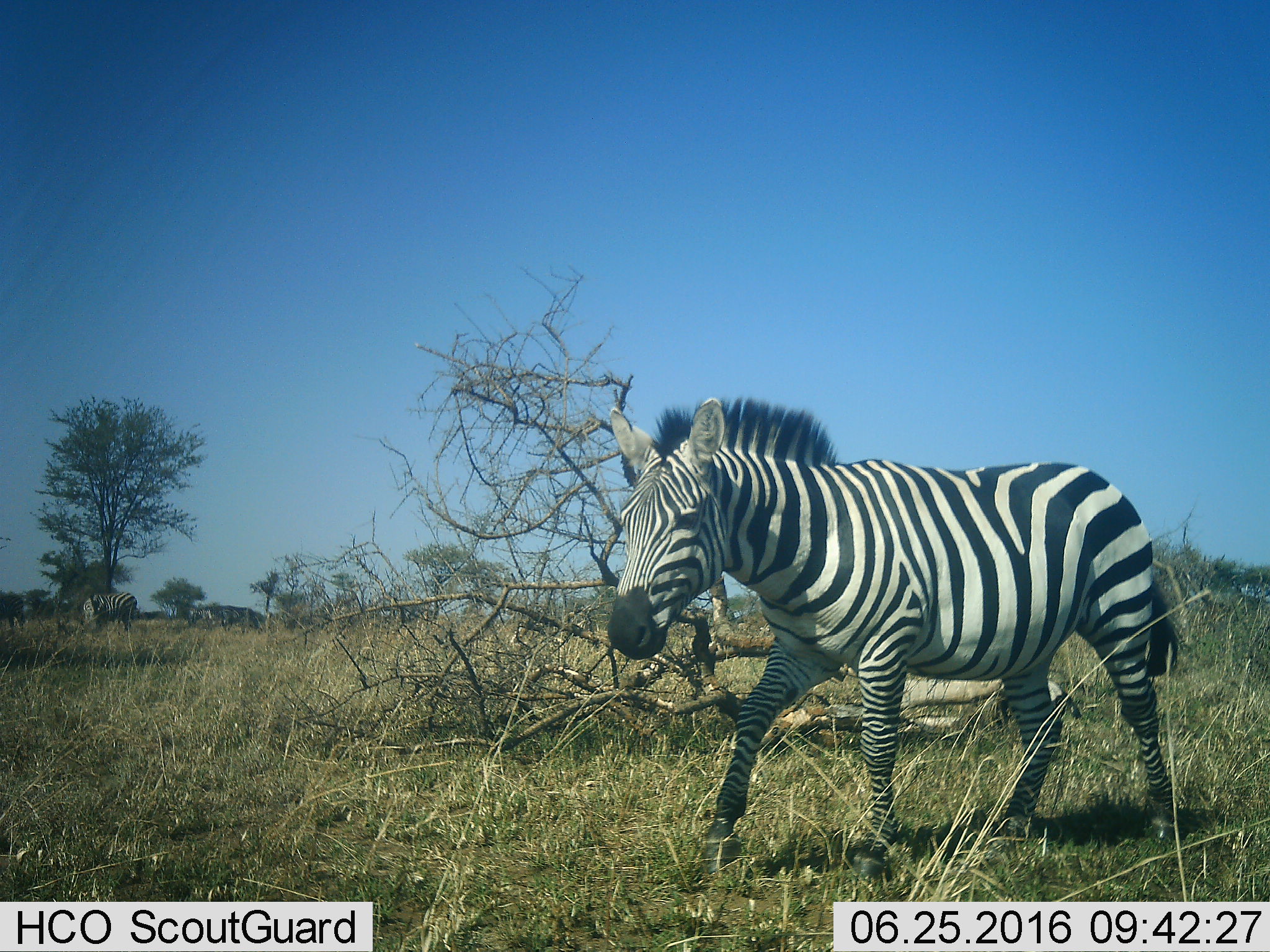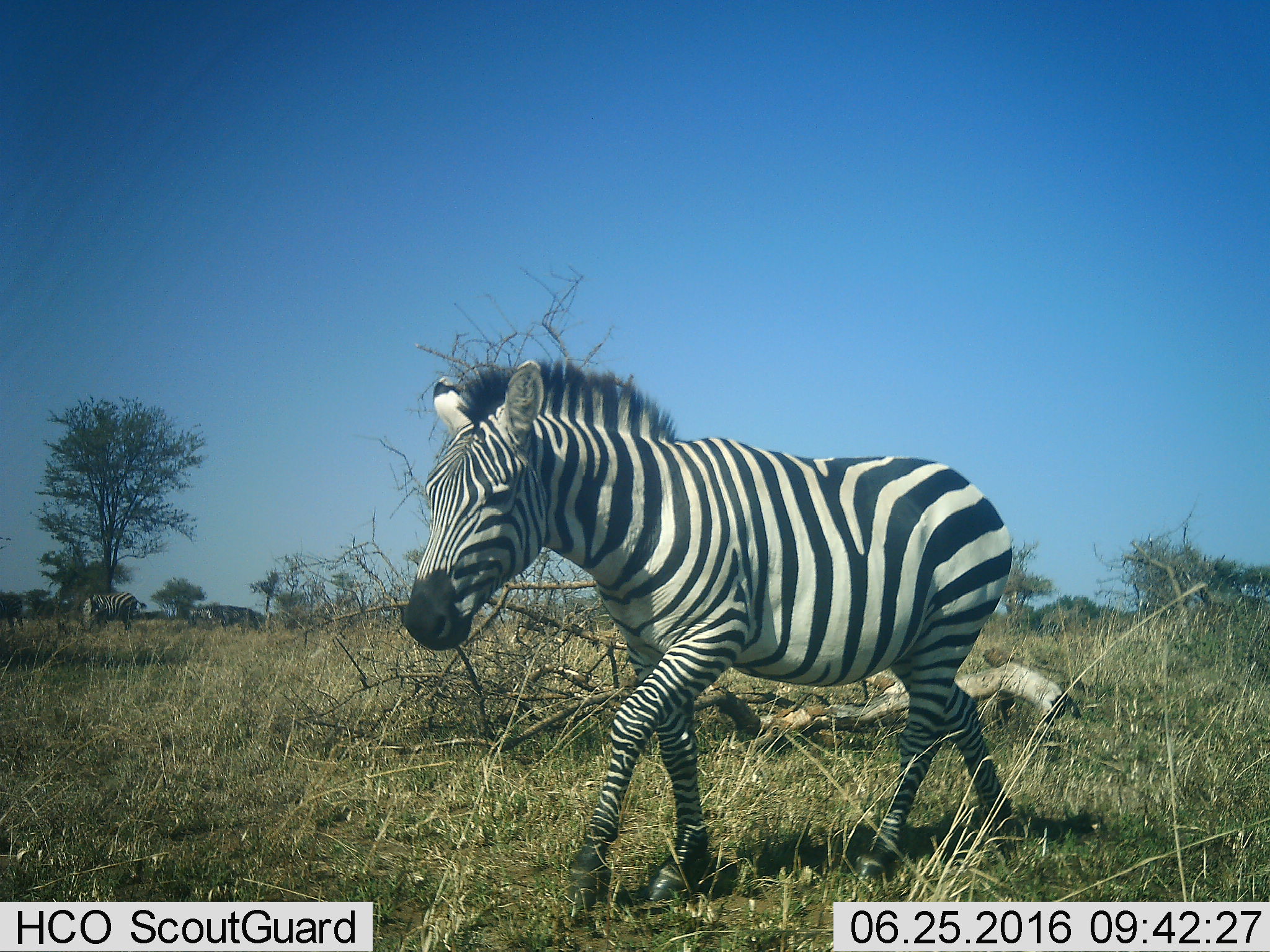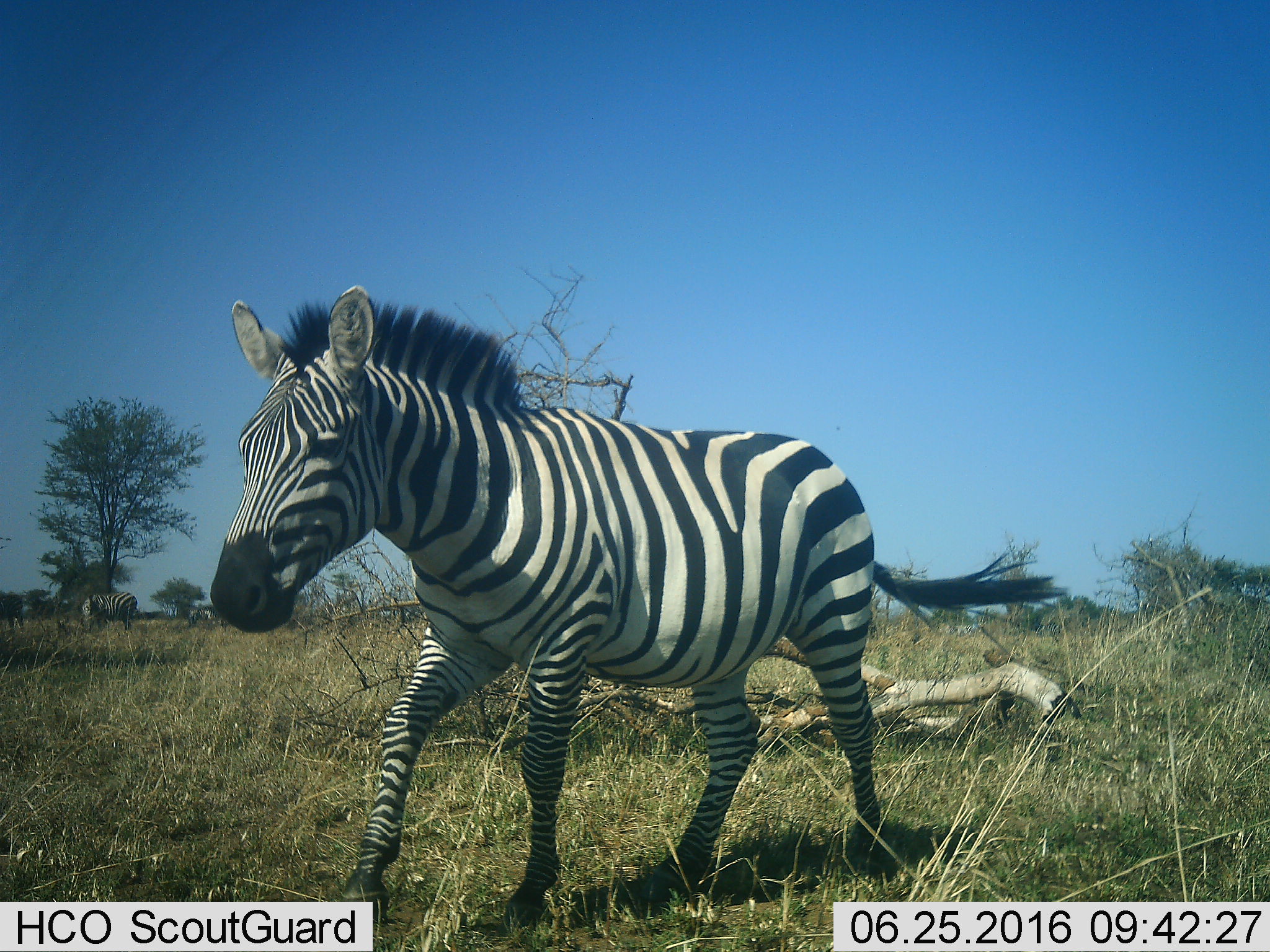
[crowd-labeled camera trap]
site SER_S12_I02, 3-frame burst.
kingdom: Animalia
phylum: Chordata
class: Mammalia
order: Perissodactyla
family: Equidae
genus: Equus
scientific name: Equus quagga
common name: plains zebra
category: zebraplains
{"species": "zebraplains (plains zebra) (Equus quagga)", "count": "1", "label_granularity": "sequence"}